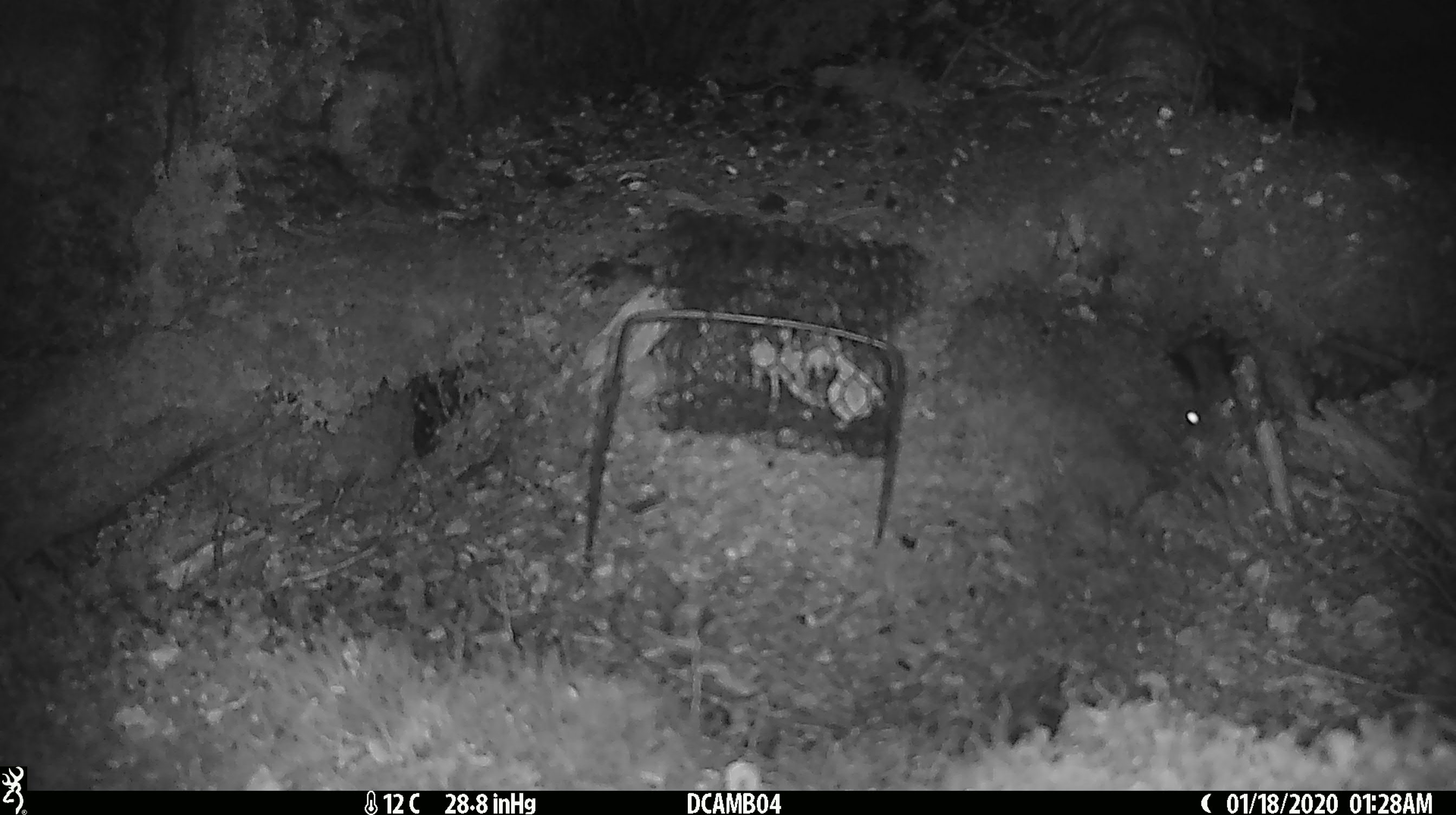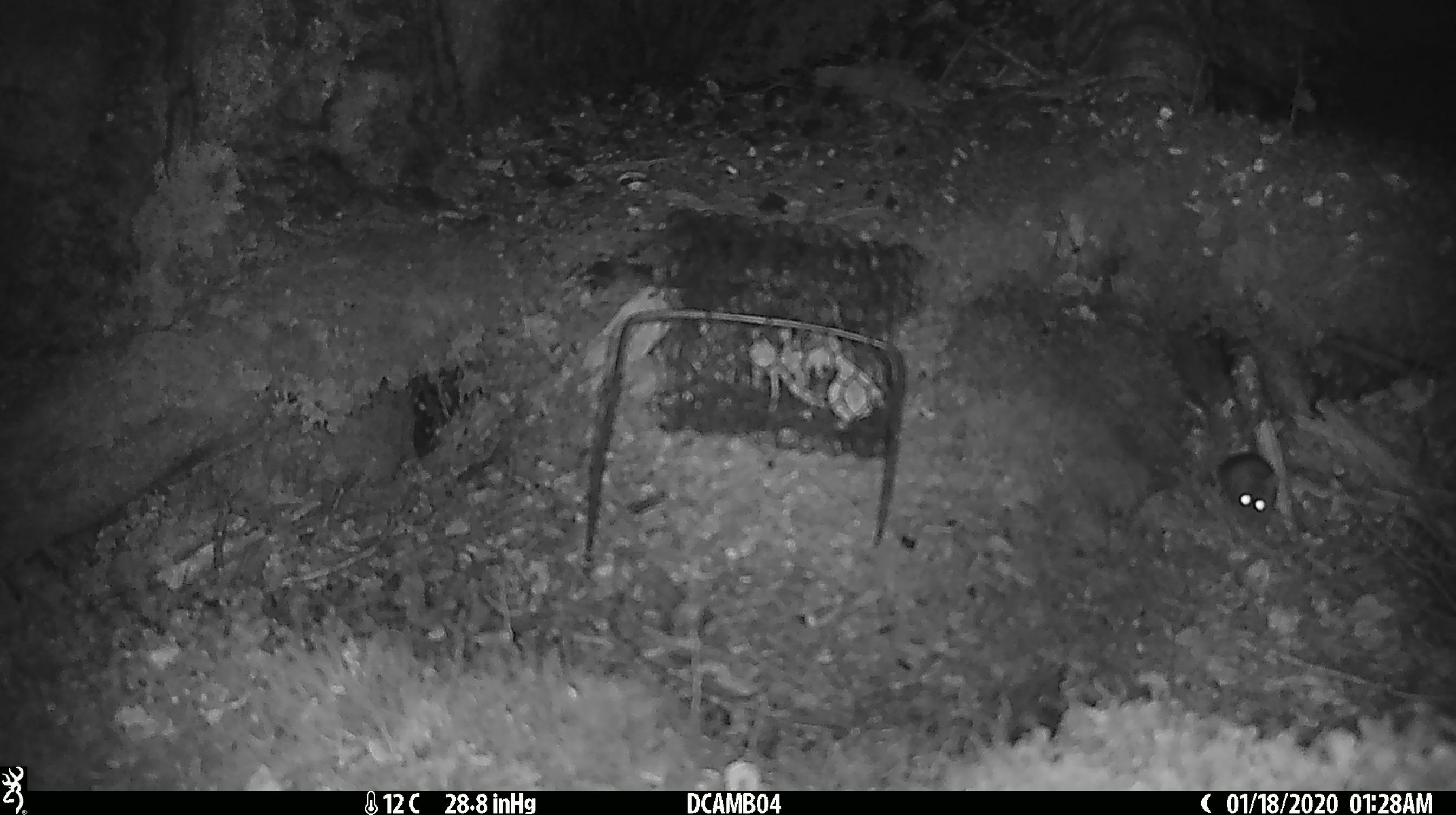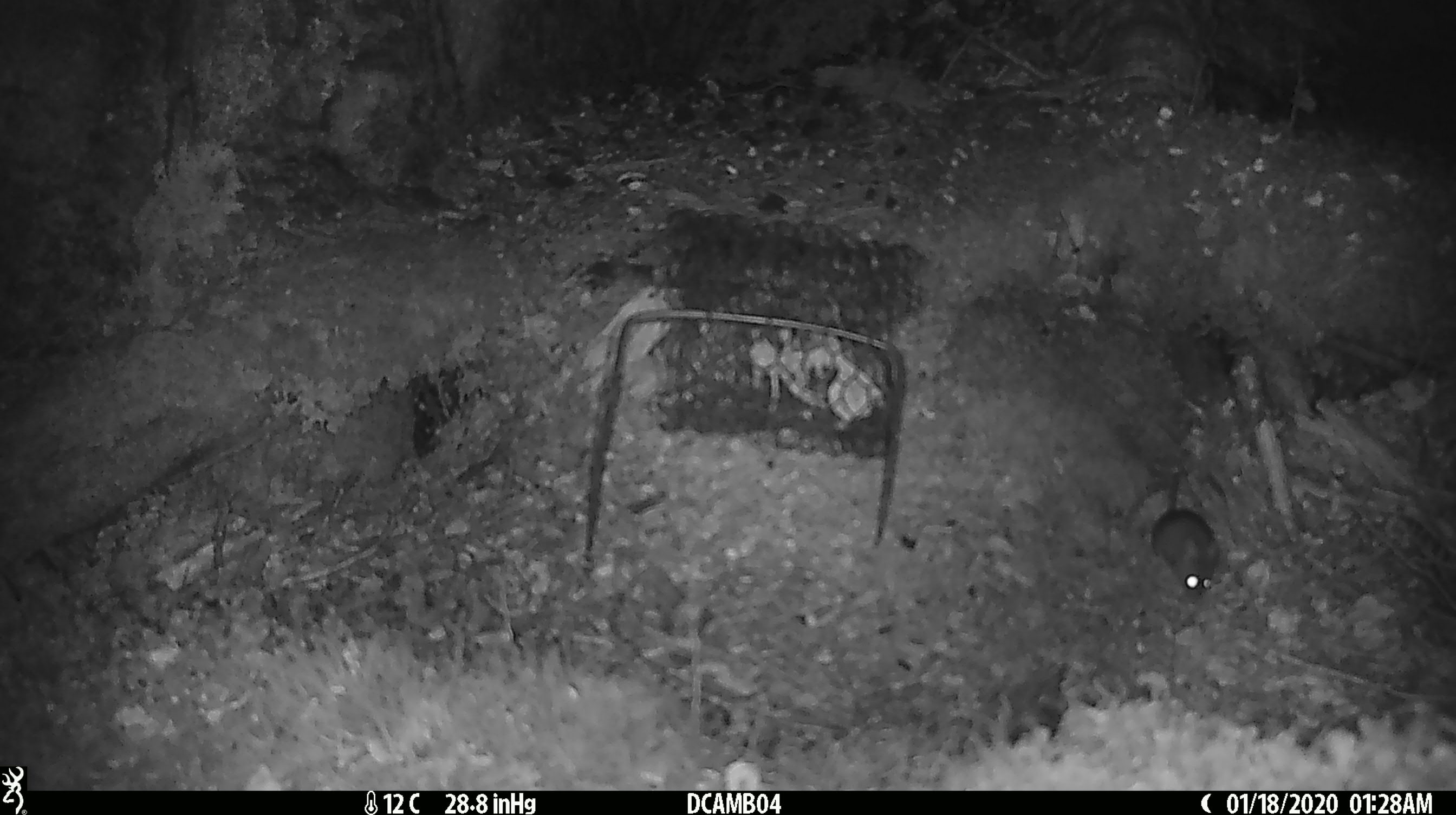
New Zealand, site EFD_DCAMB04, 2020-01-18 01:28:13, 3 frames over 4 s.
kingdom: Animalia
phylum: Chordata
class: Mammalia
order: Rodentia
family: Muridae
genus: Mus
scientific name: Mus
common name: mouse